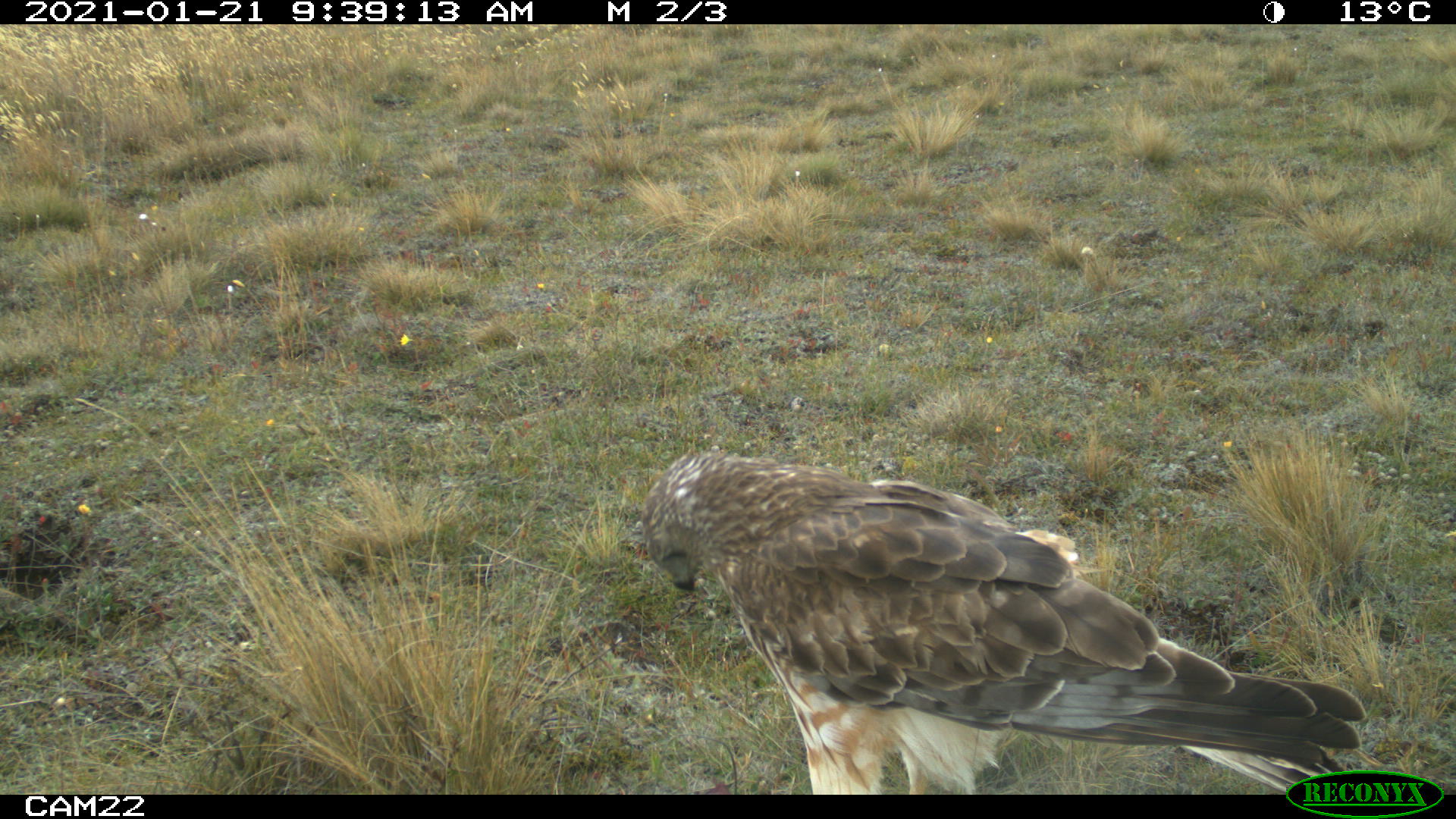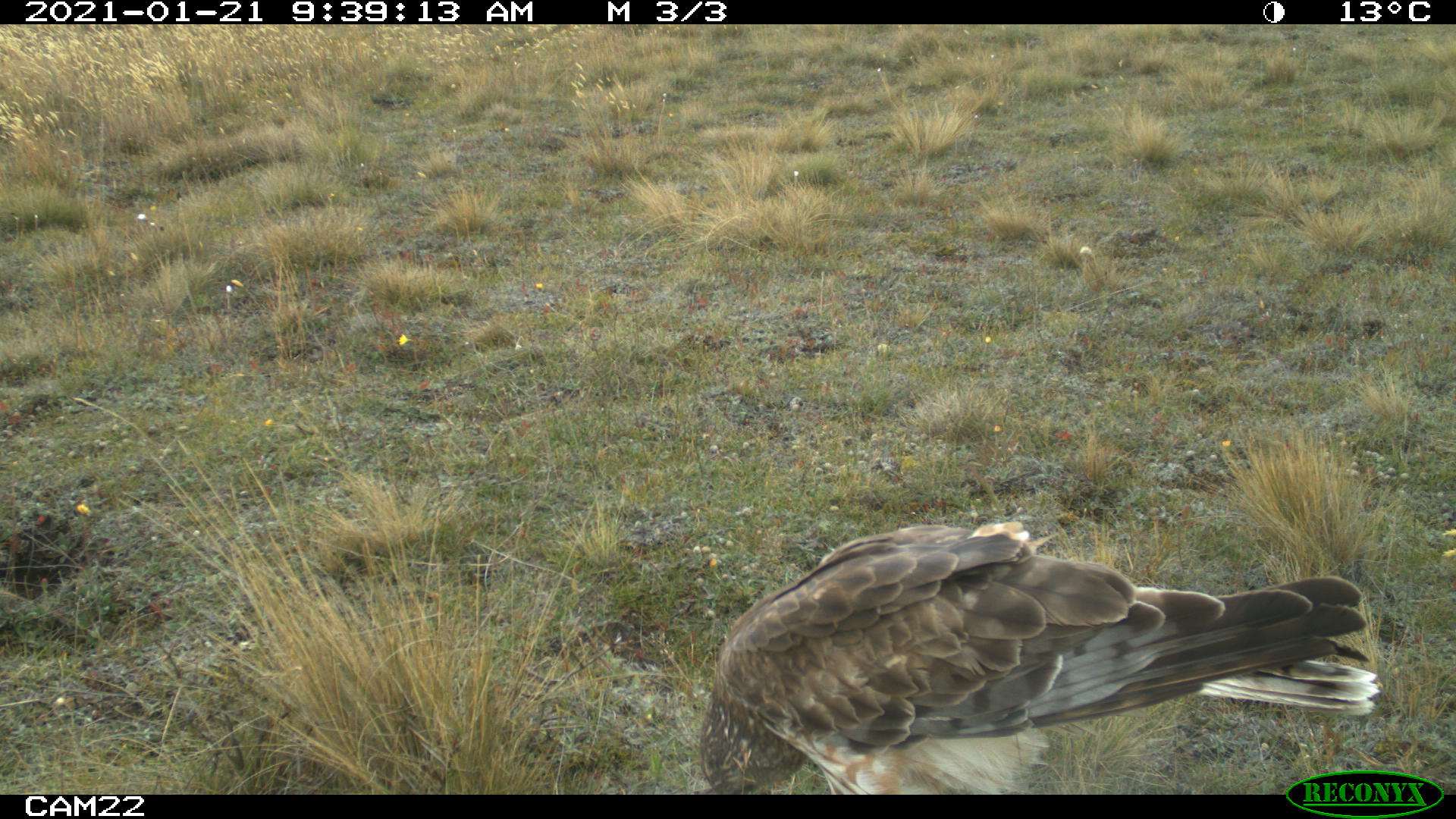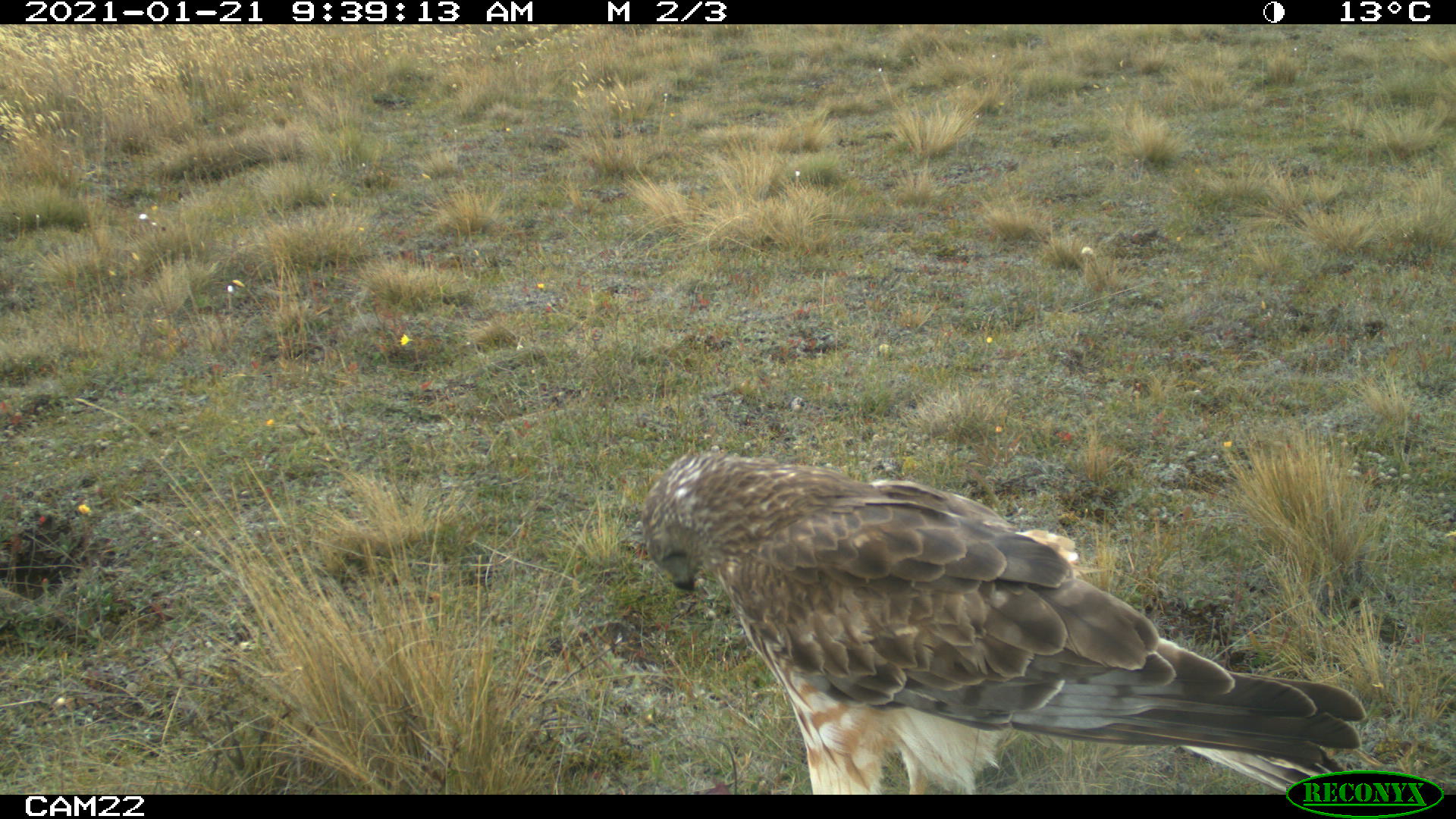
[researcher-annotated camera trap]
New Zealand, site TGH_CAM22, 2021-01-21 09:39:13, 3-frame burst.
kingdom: Animalia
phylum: Chordata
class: Aves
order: Accipitriformes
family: Accipitridae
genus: Circus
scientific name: Circus approximans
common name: swamp harrier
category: harrier